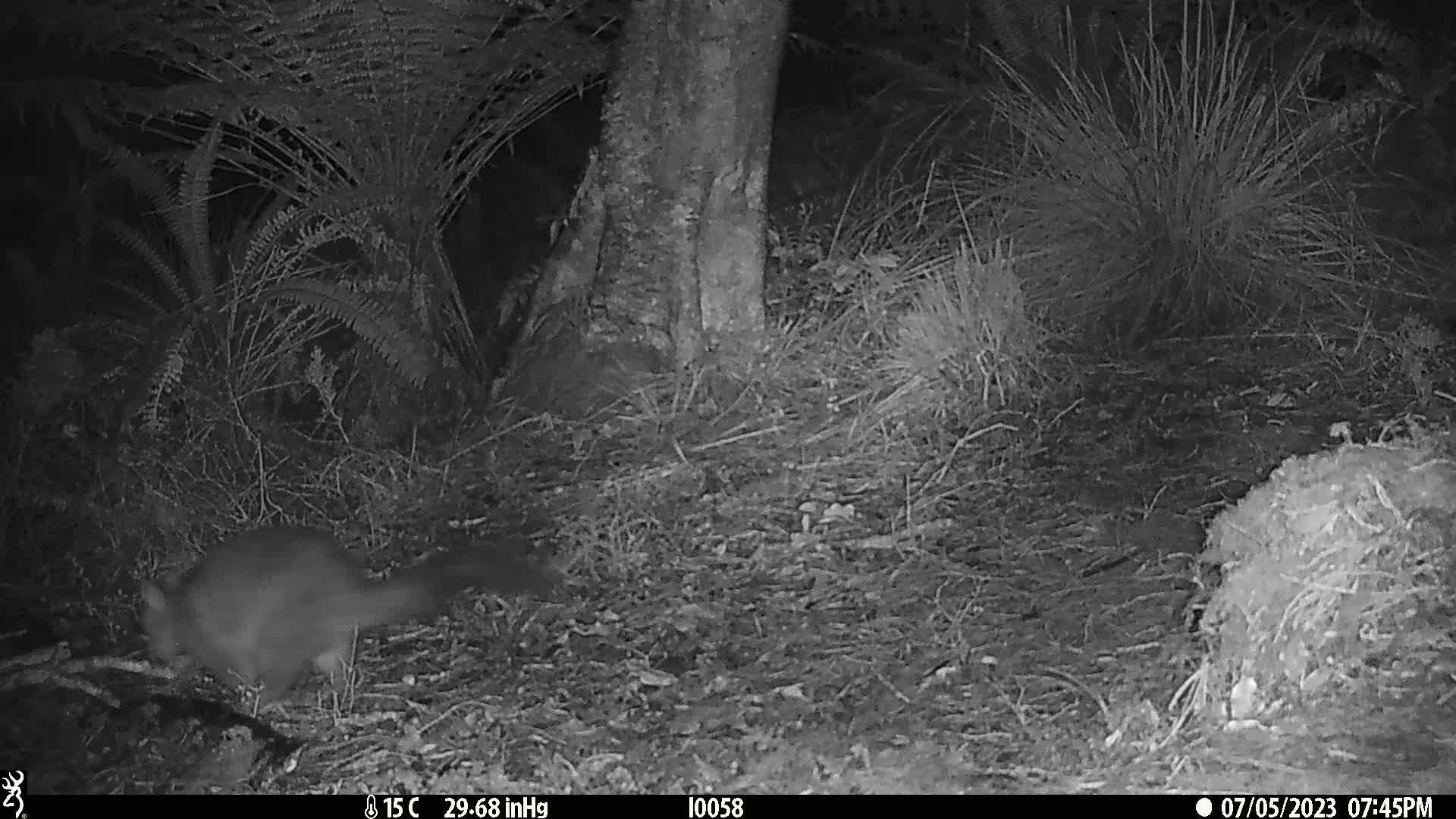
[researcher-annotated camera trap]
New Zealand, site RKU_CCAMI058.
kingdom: Animalia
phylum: Chordata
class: Mammalia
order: Diprotodontia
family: Phalangeridae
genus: Trichosurus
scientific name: Trichosurus vulpecula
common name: common brushtail possum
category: possum